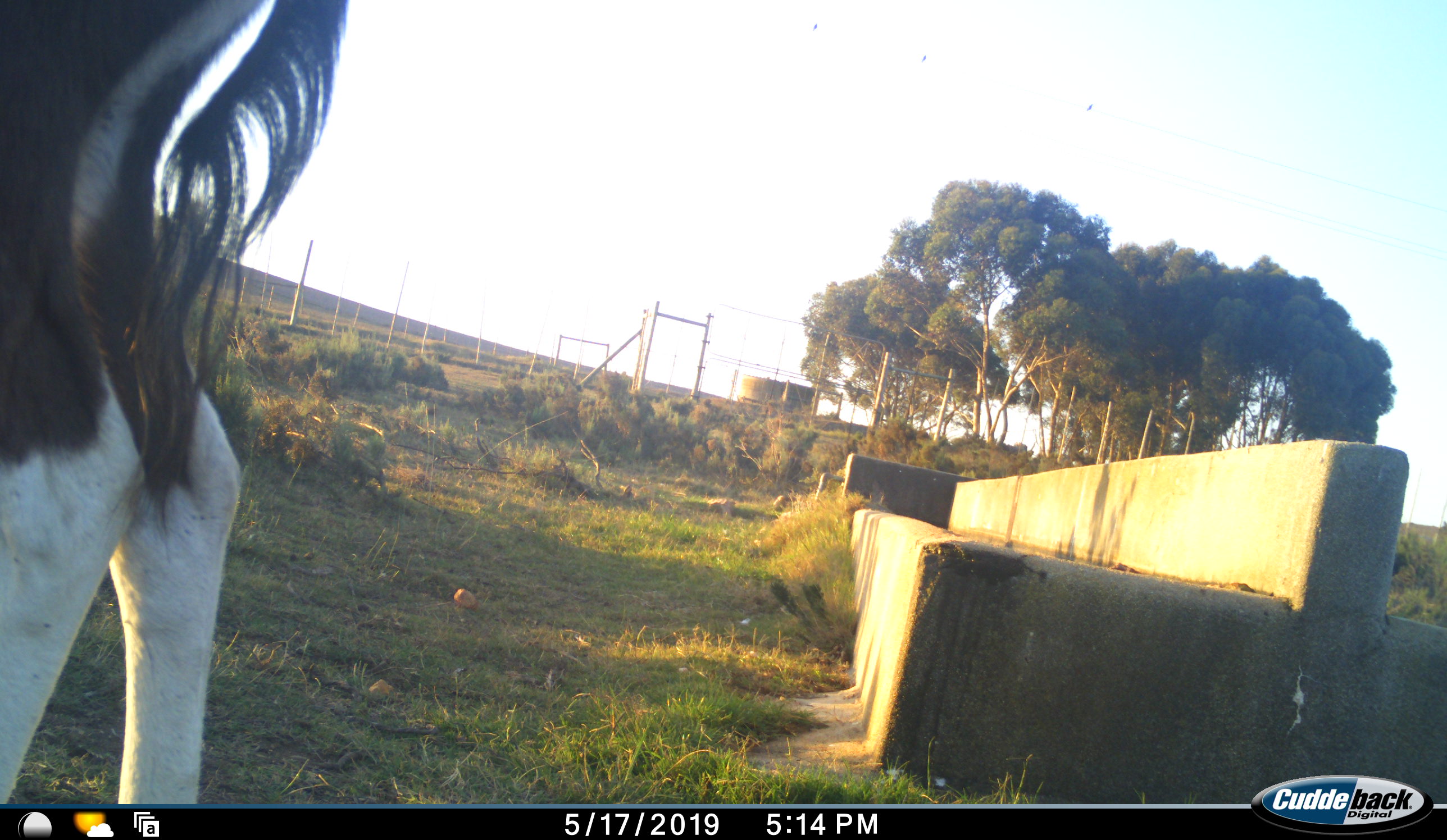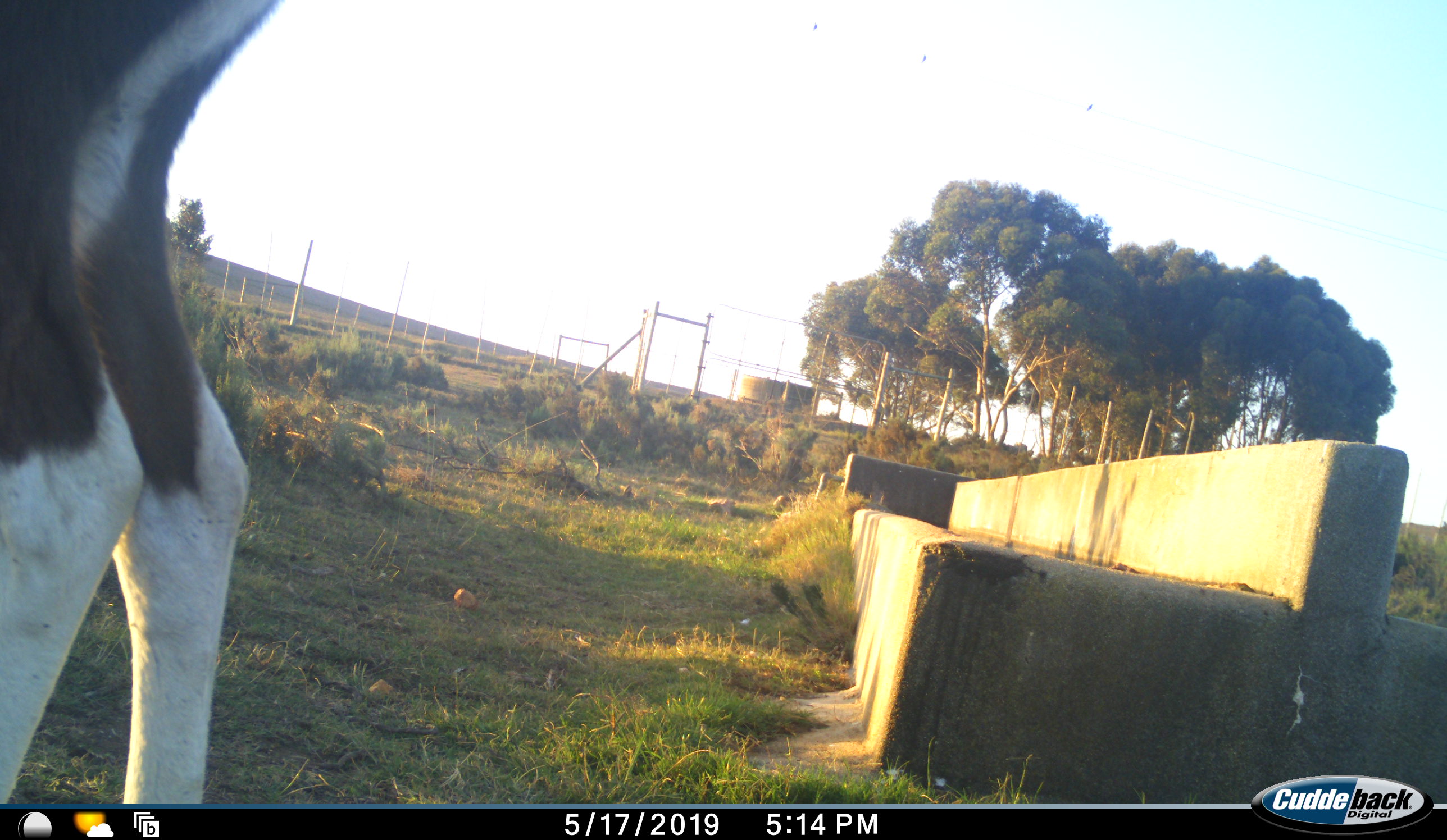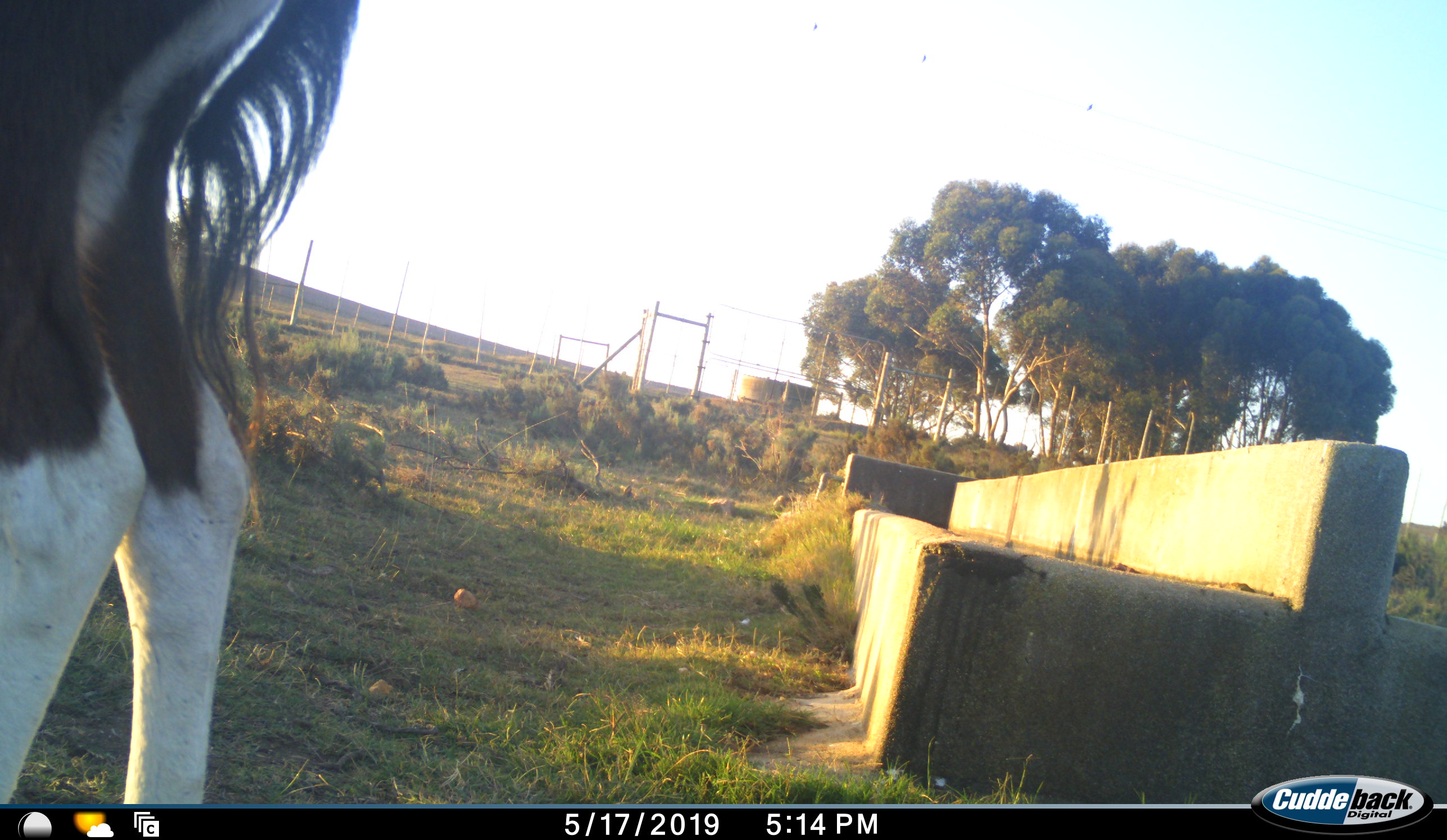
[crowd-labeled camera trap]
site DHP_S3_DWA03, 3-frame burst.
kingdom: Animalia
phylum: Chordata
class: Mammalia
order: Artiodactyla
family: Bovidae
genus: Damaliscus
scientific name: Damaliscus pygargus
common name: bontebok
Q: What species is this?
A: Bontebok (Damaliscus pygargus).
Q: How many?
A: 1.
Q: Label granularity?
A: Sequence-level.